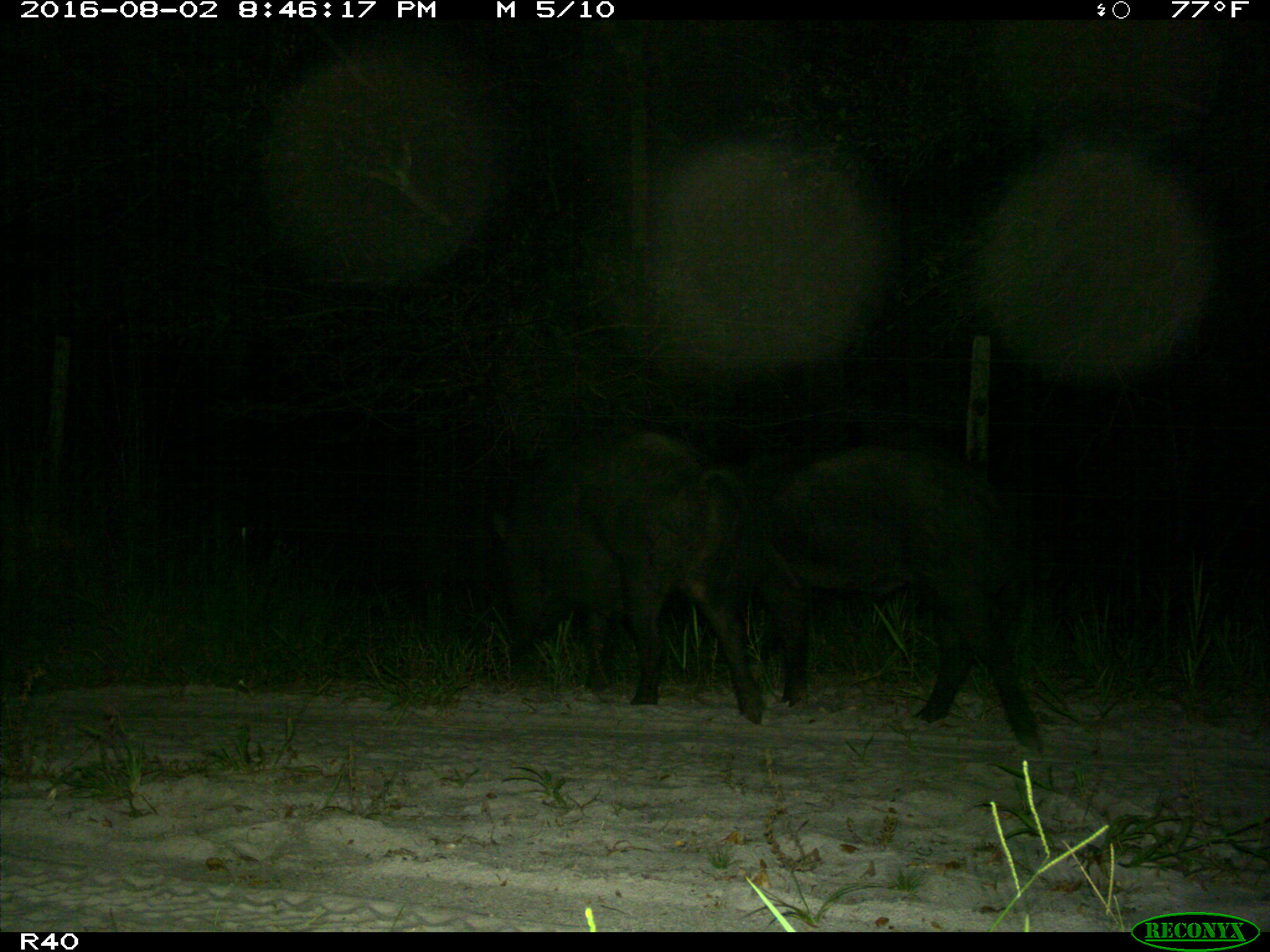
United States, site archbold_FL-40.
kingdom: Animalia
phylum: Chordata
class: Mammalia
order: Artiodactyla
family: Suidae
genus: Sus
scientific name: Sus scrofa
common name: wild boar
Sus scrofa (wild boar).